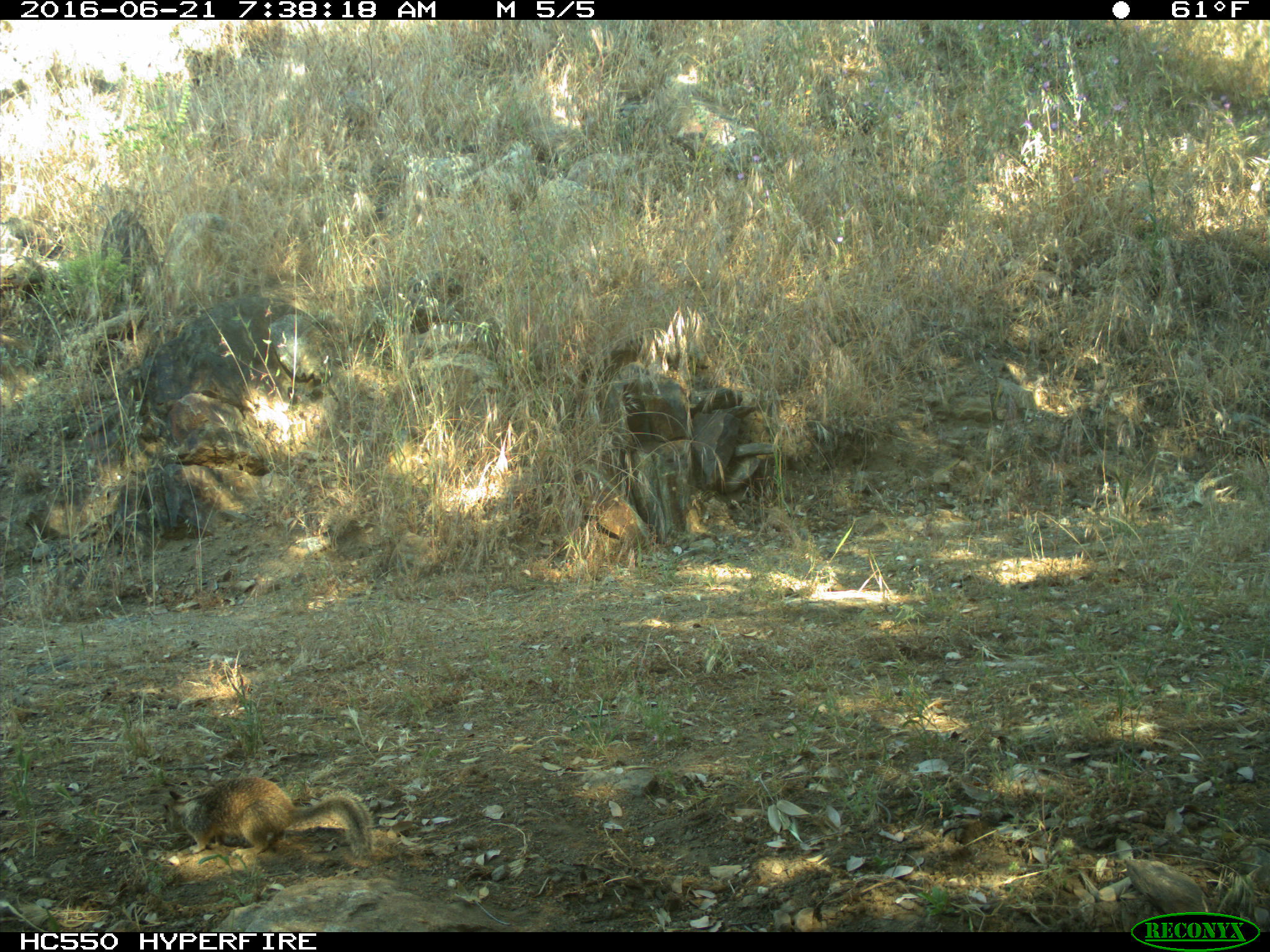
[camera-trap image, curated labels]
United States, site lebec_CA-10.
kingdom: Animalia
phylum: Chordata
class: Mammalia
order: Rodentia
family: Sciuridae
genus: Otospermophilus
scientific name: Otospermophilus beecheyi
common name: california ground squirrel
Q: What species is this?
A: Otospermophilus beecheyi (california ground squirrel).